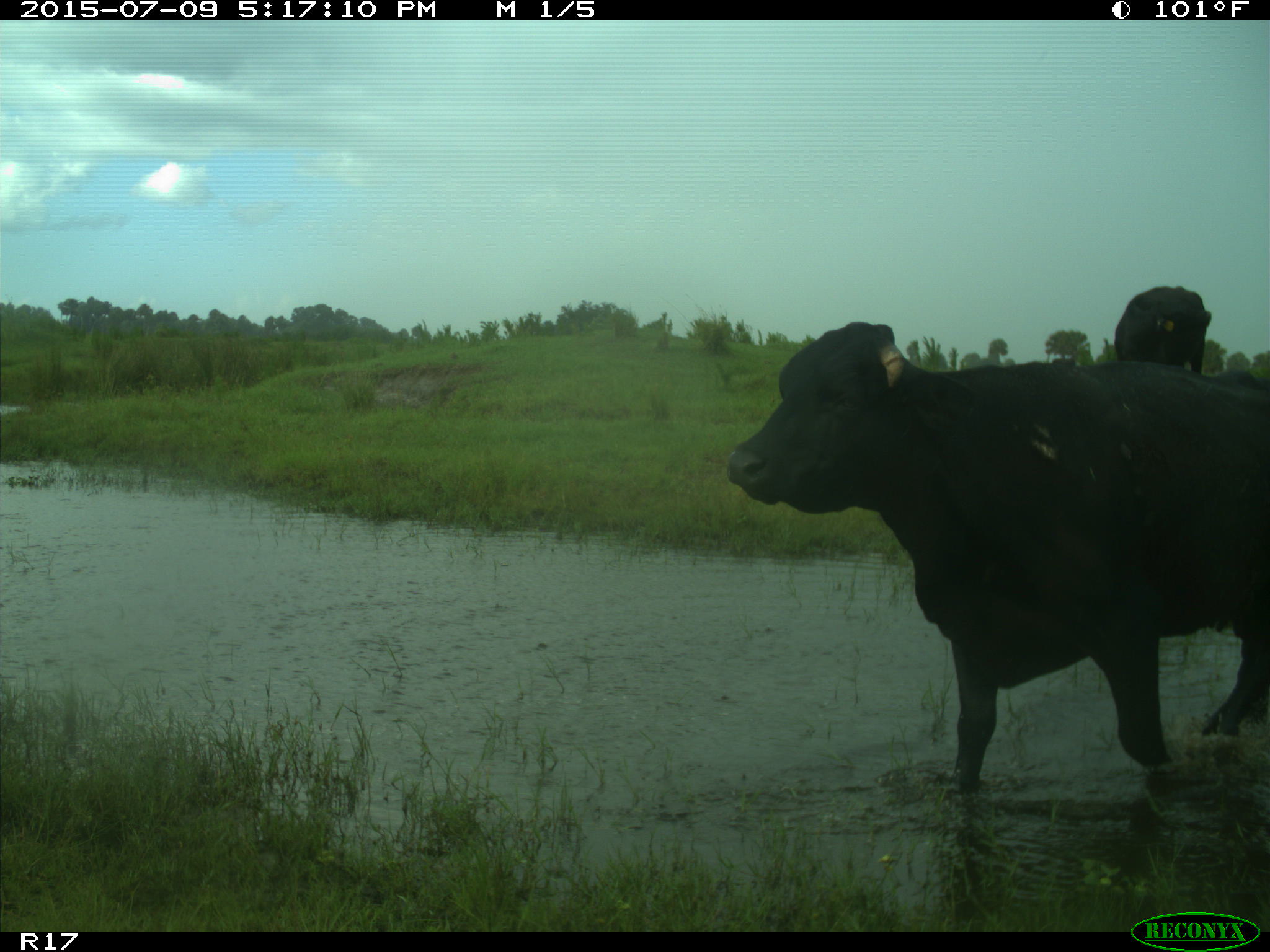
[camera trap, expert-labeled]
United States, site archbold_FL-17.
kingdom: Animalia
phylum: Chordata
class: Mammalia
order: Artiodactyla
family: Bovidae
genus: Bos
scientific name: Bos taurus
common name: domestic cow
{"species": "Bos taurus (domestic cow)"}